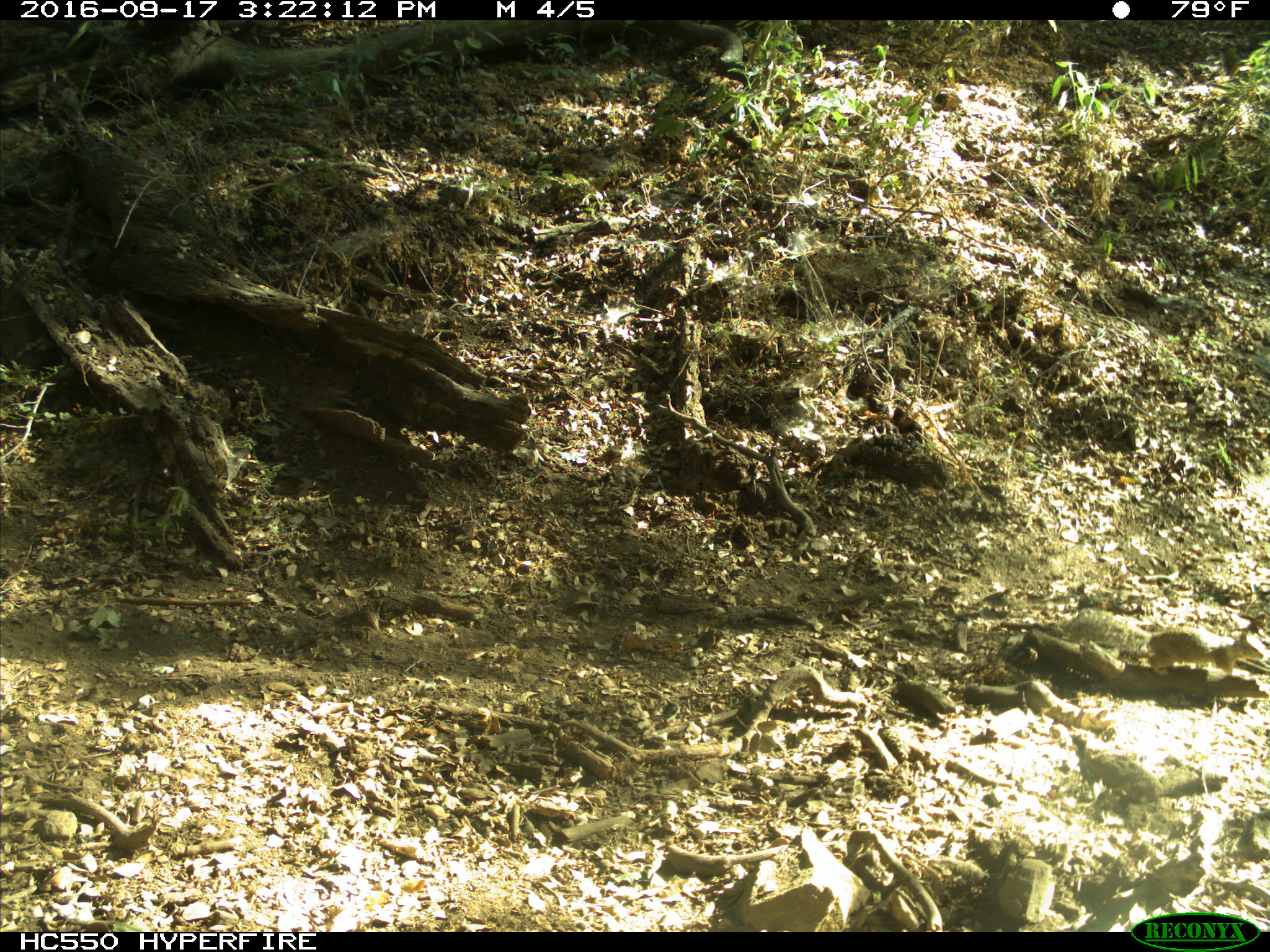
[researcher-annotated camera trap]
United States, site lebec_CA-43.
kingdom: Animalia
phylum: Chordata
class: Mammalia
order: Rodentia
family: Sciuridae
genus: Otospermophilus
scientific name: Otospermophilus beecheyi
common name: california ground squirrel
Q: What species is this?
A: Otospermophilus beecheyi (california ground squirrel).